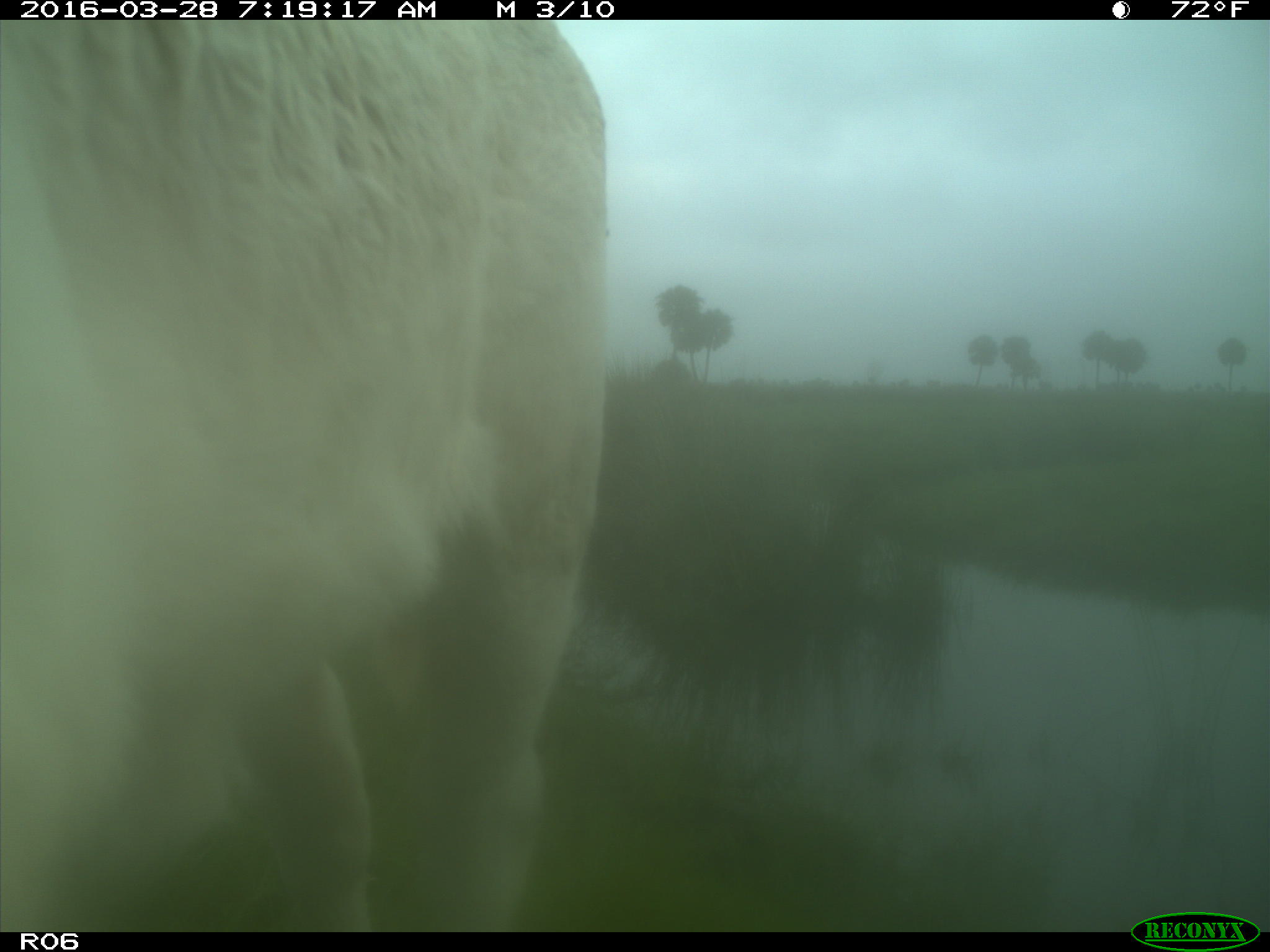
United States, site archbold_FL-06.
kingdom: Animalia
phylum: Chordata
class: Mammalia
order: Artiodactyla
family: Bovidae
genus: Bos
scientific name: Bos taurus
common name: domestic cow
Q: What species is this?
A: Bos taurus (domestic cow).